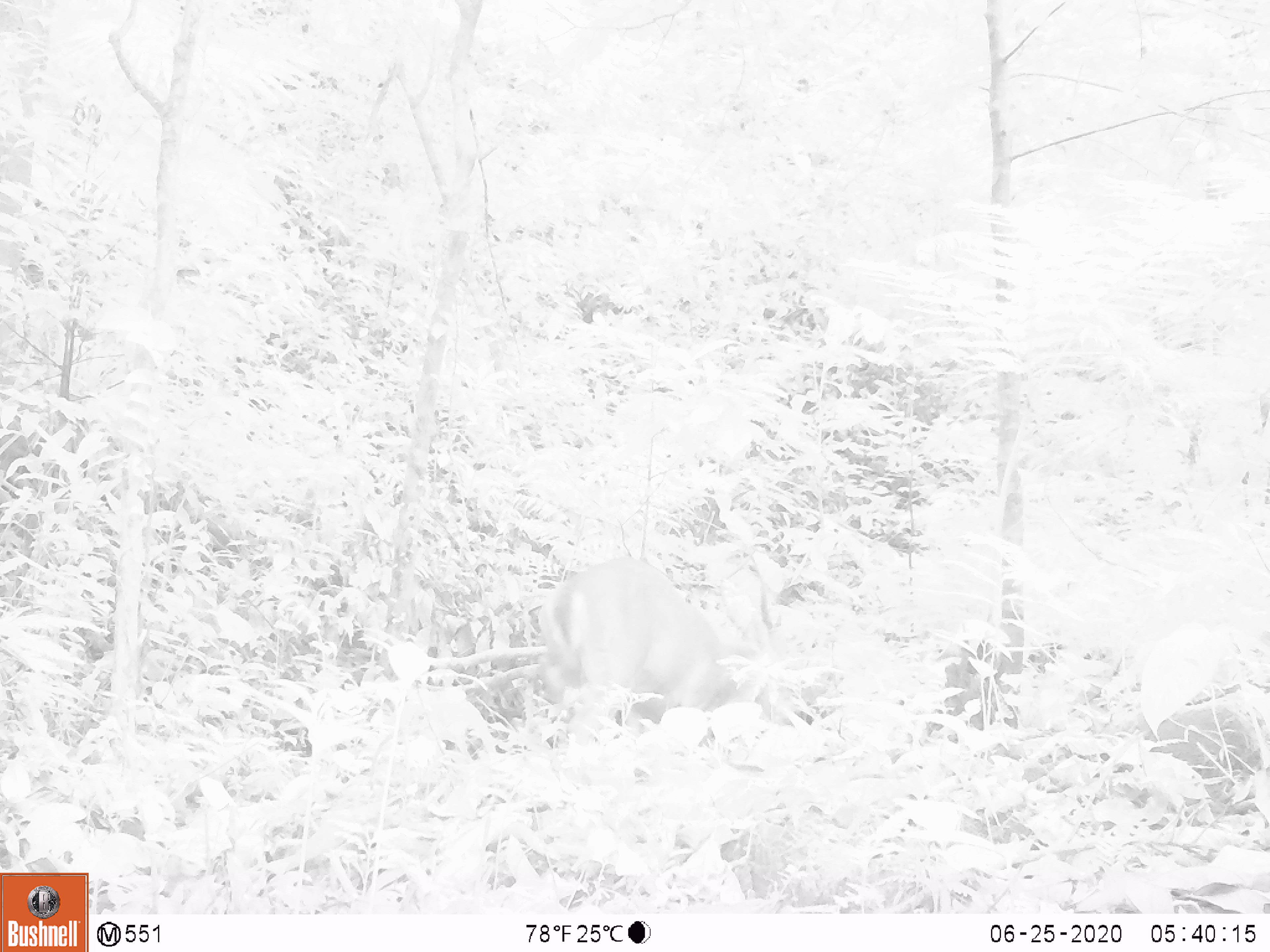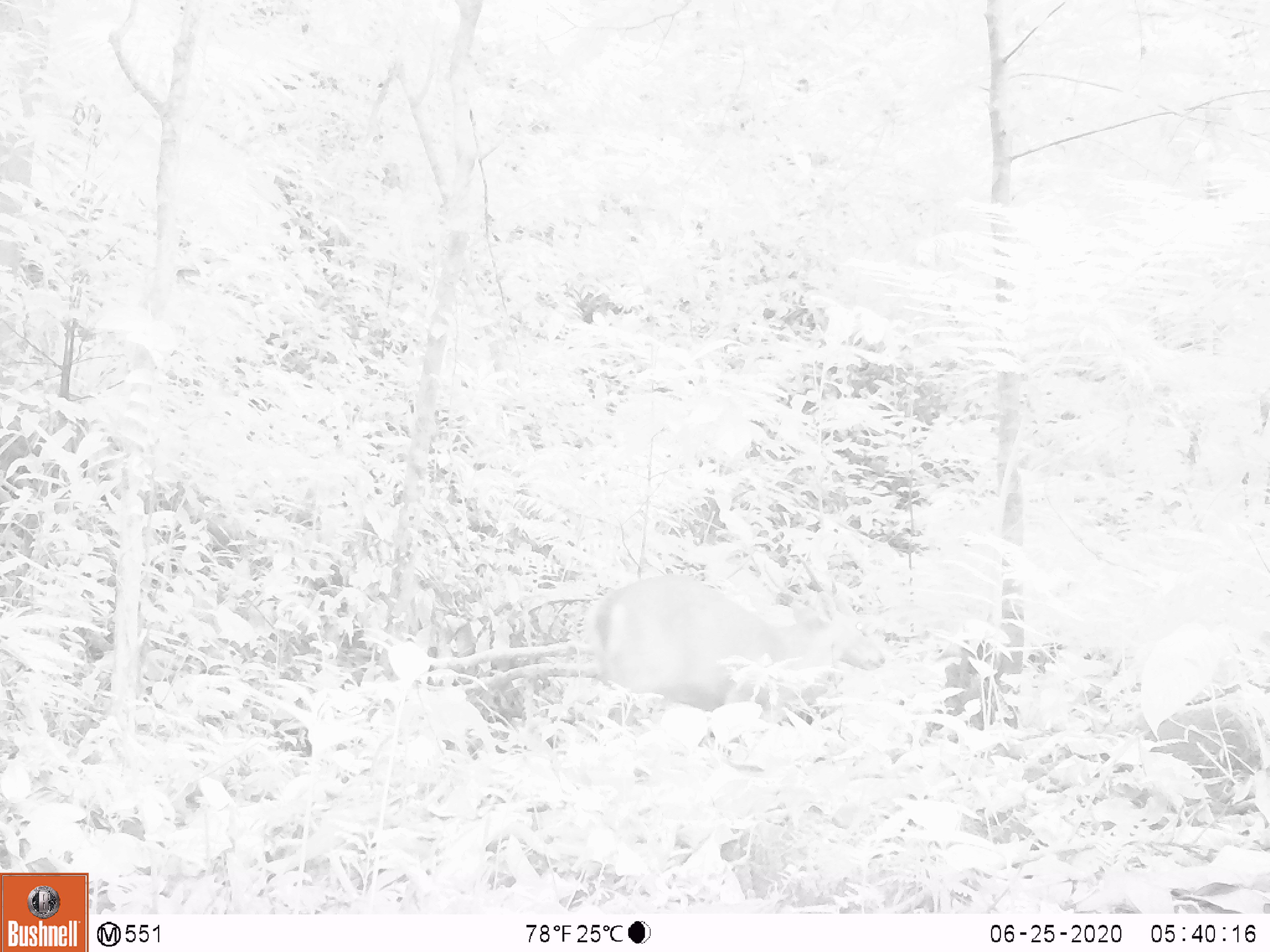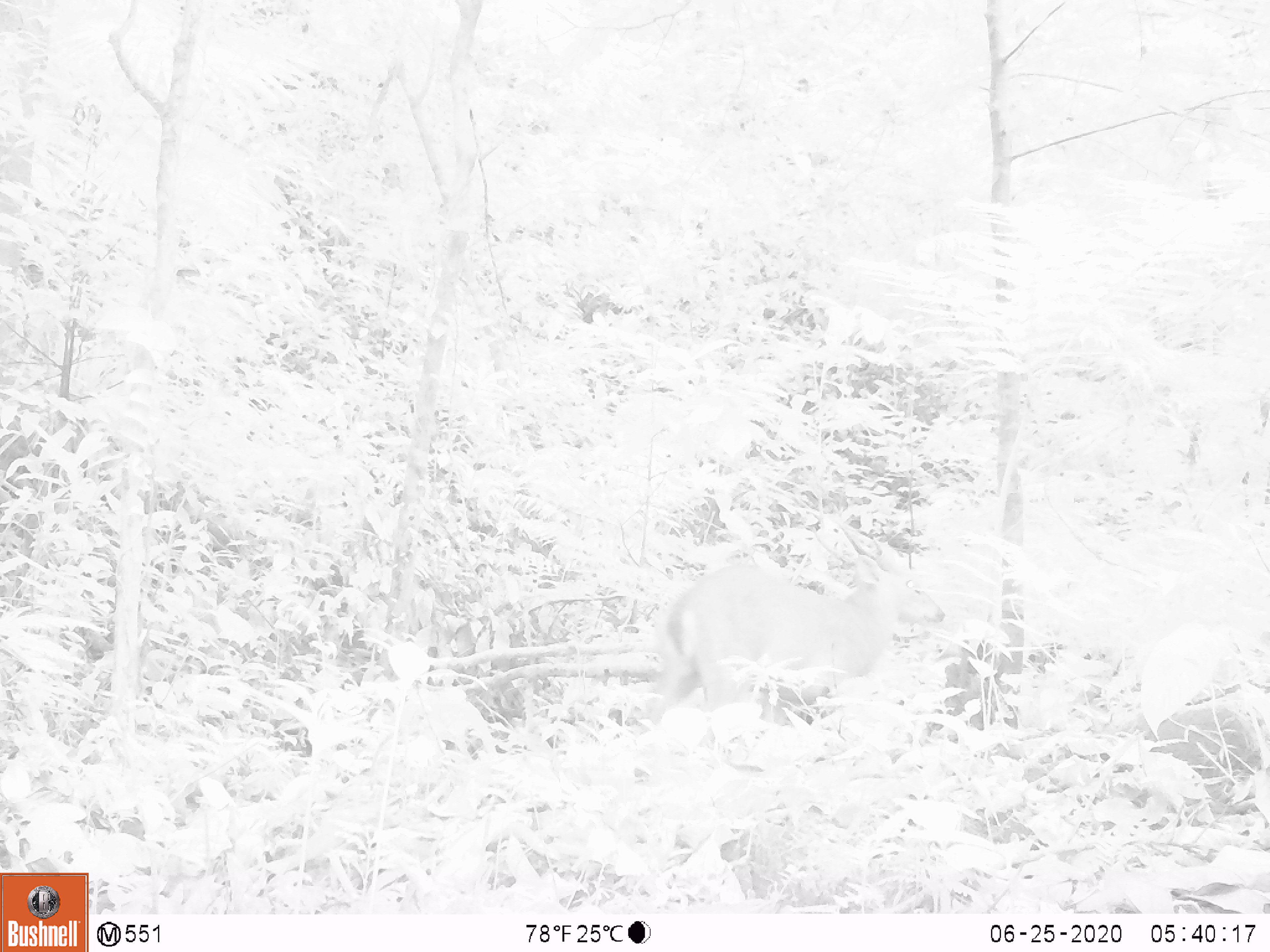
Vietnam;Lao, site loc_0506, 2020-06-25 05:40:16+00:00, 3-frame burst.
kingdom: Animalia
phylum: Chordata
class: Mammalia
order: Artiodactyla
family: Cervidae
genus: Muntiacus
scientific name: Muntiacus vuquangensis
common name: large-antlered muntjac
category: large antlered muntjac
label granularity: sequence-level